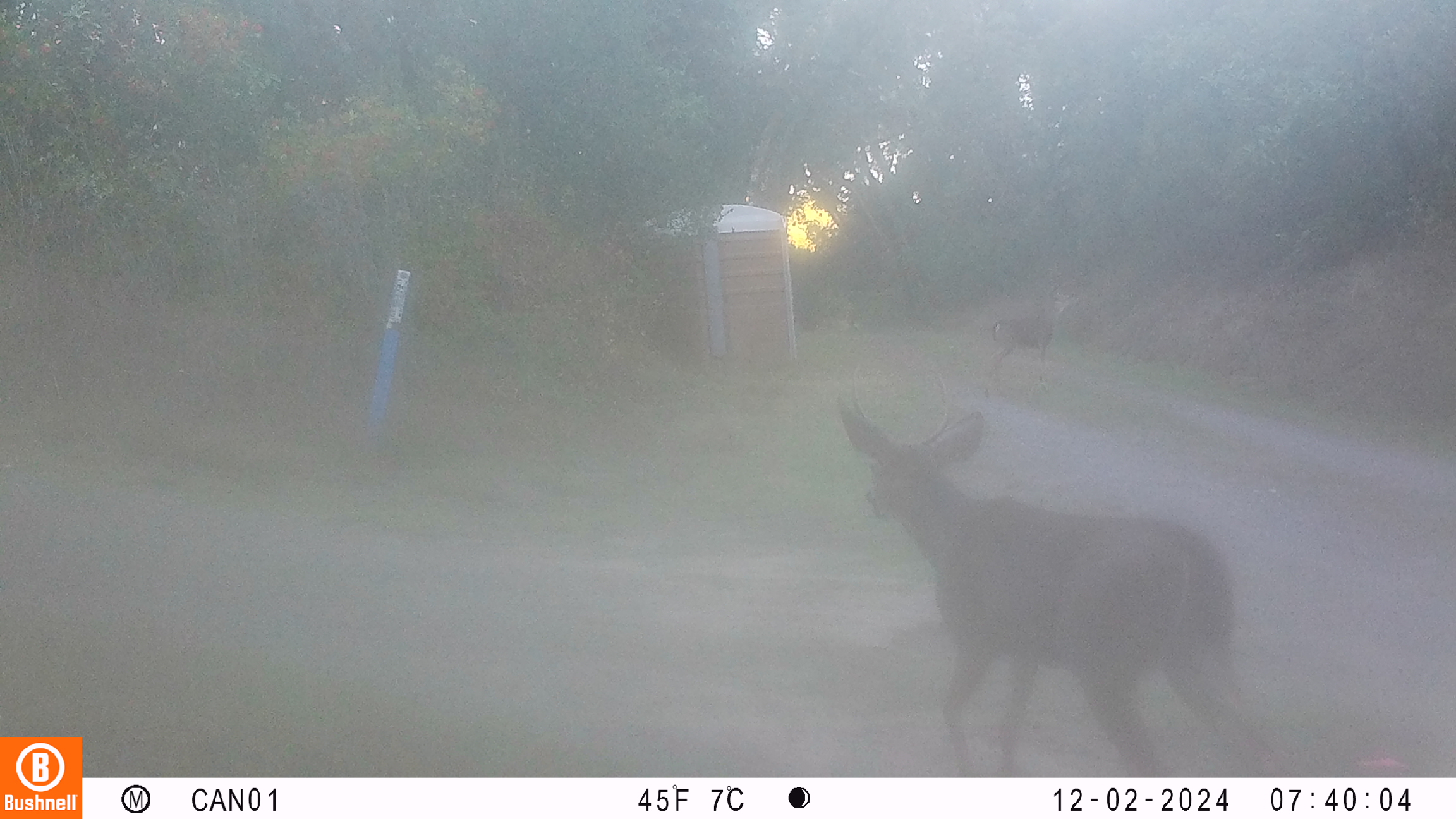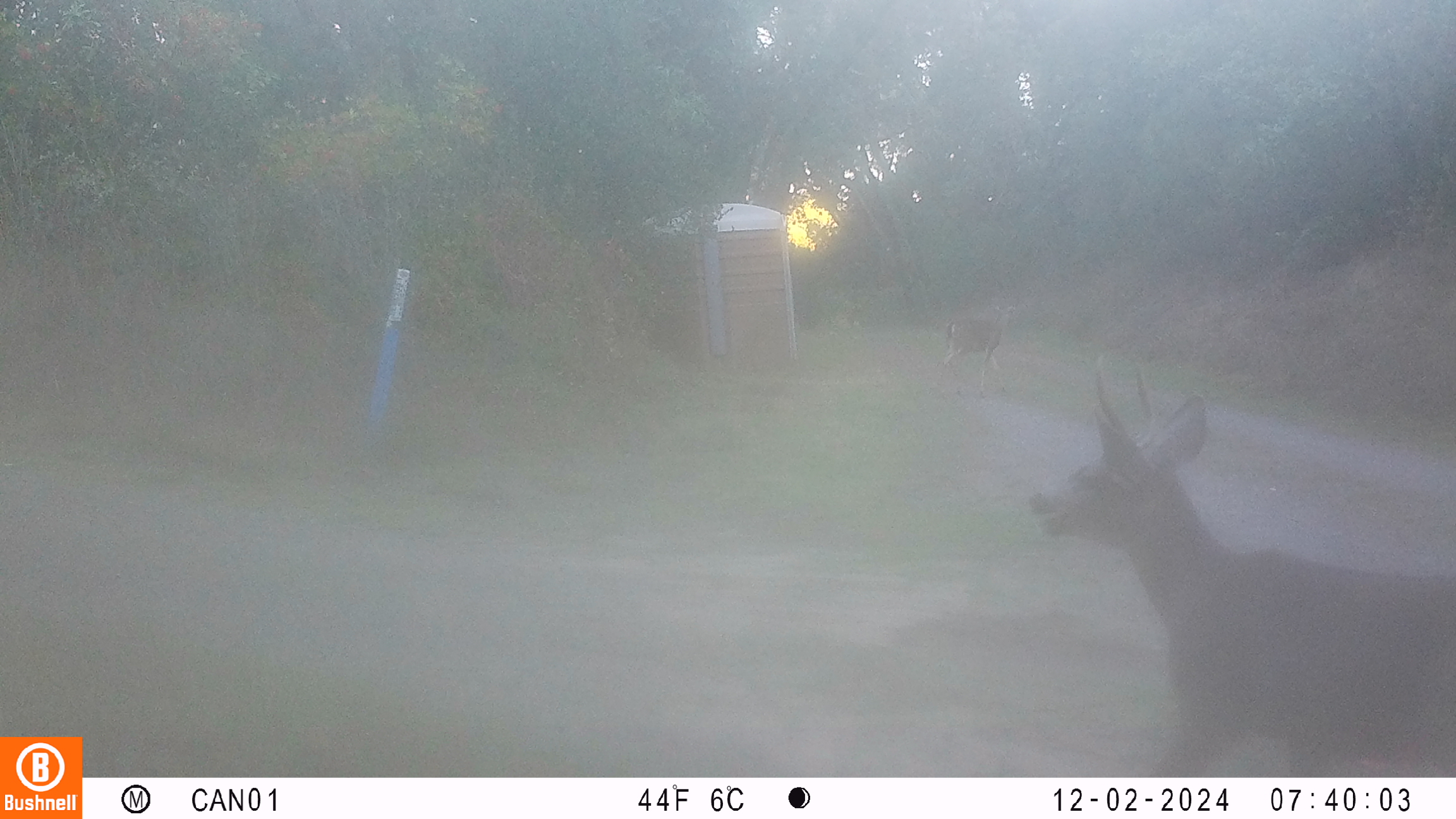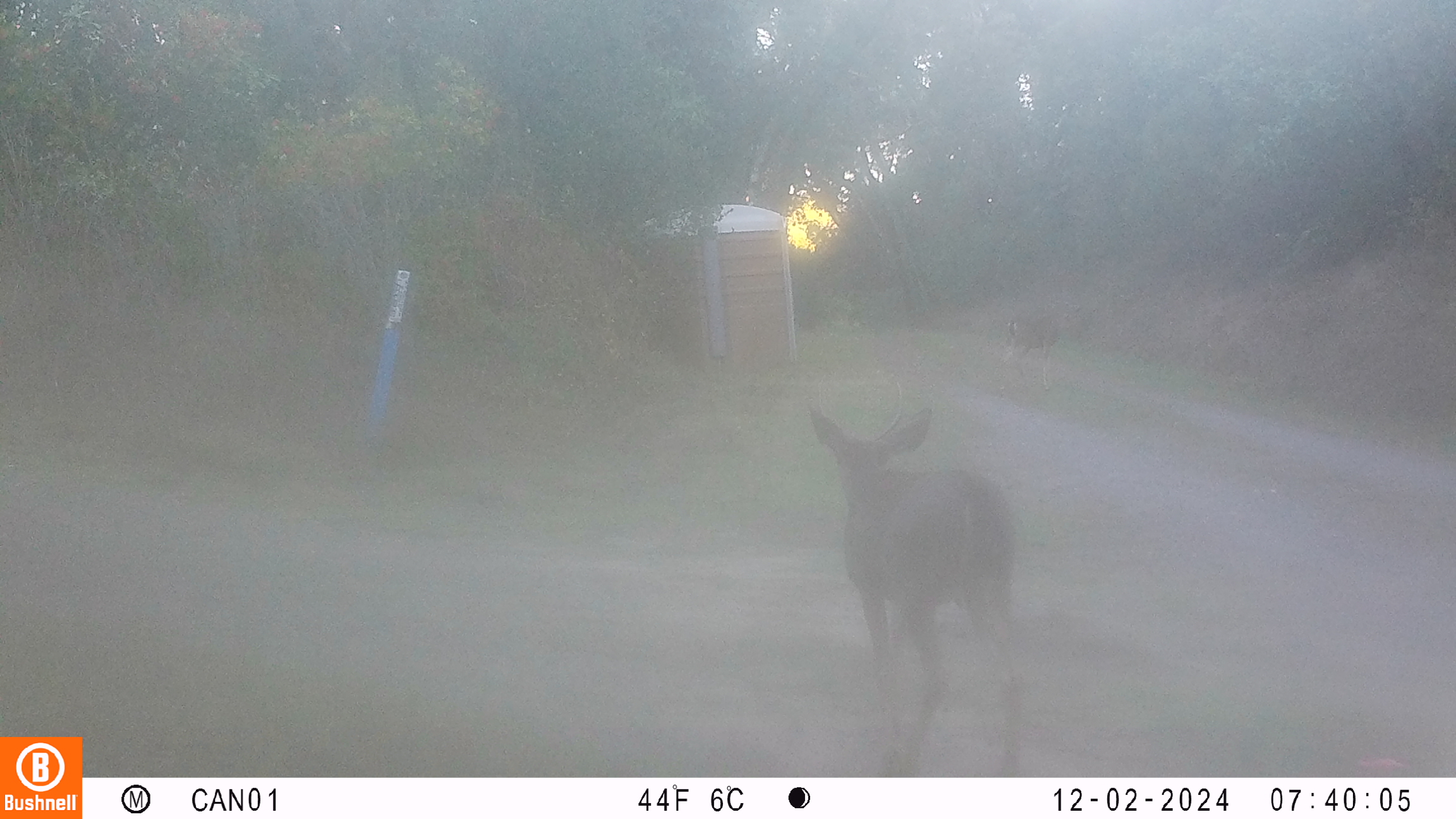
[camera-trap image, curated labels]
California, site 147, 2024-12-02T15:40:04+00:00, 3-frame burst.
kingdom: Animalia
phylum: Chordata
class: Mammalia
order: Artiodactyla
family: Cervidae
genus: Odocoileus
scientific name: Odocoileus hemionus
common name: mule deer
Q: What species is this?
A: Mule deer (Odocoileus hemionus).